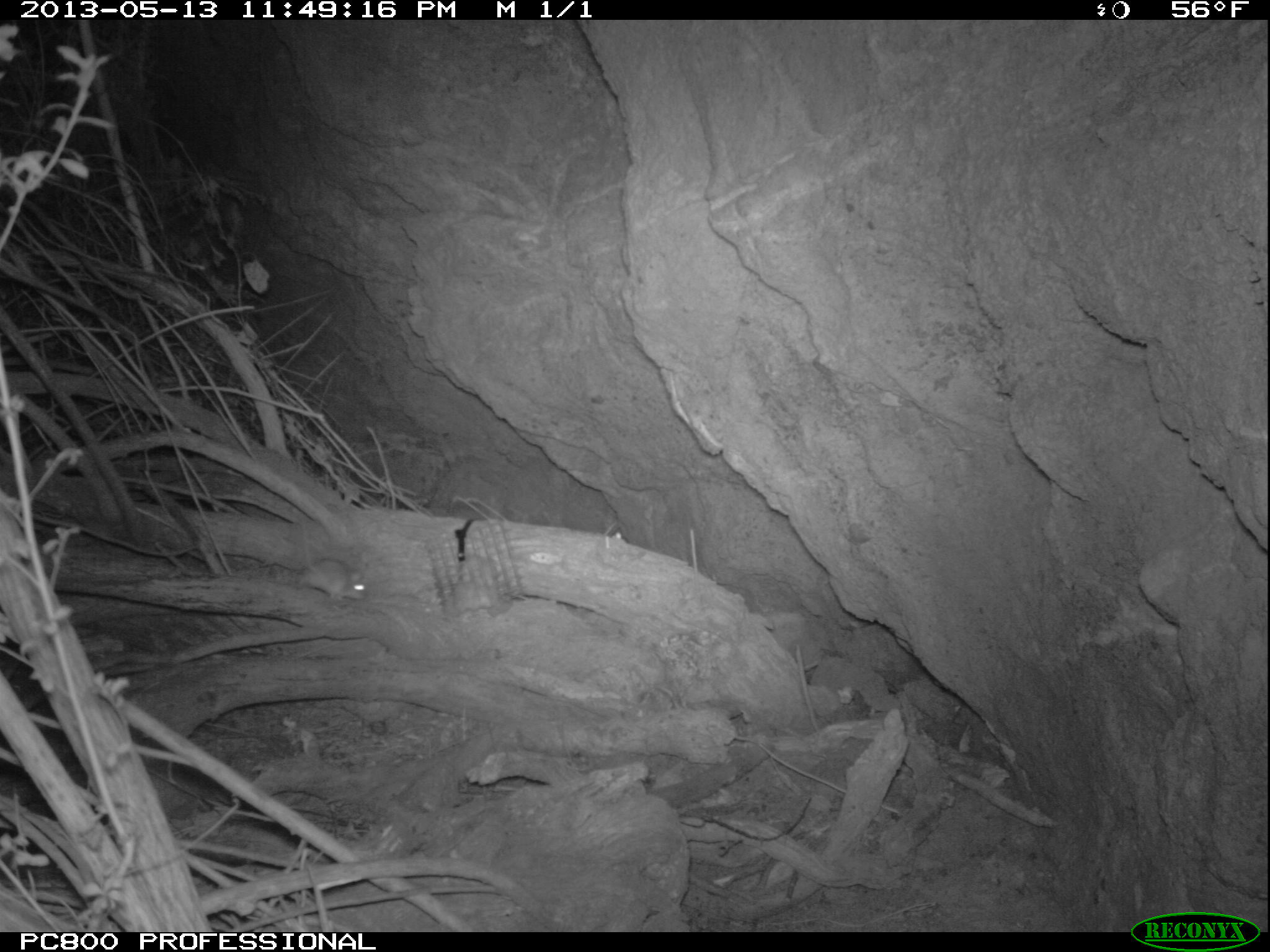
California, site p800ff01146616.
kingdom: Animalia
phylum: Chordata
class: Mammalia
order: Rodentia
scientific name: Rodentia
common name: rodent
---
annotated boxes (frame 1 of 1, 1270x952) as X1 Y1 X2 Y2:
rodent: 300 527 365 600